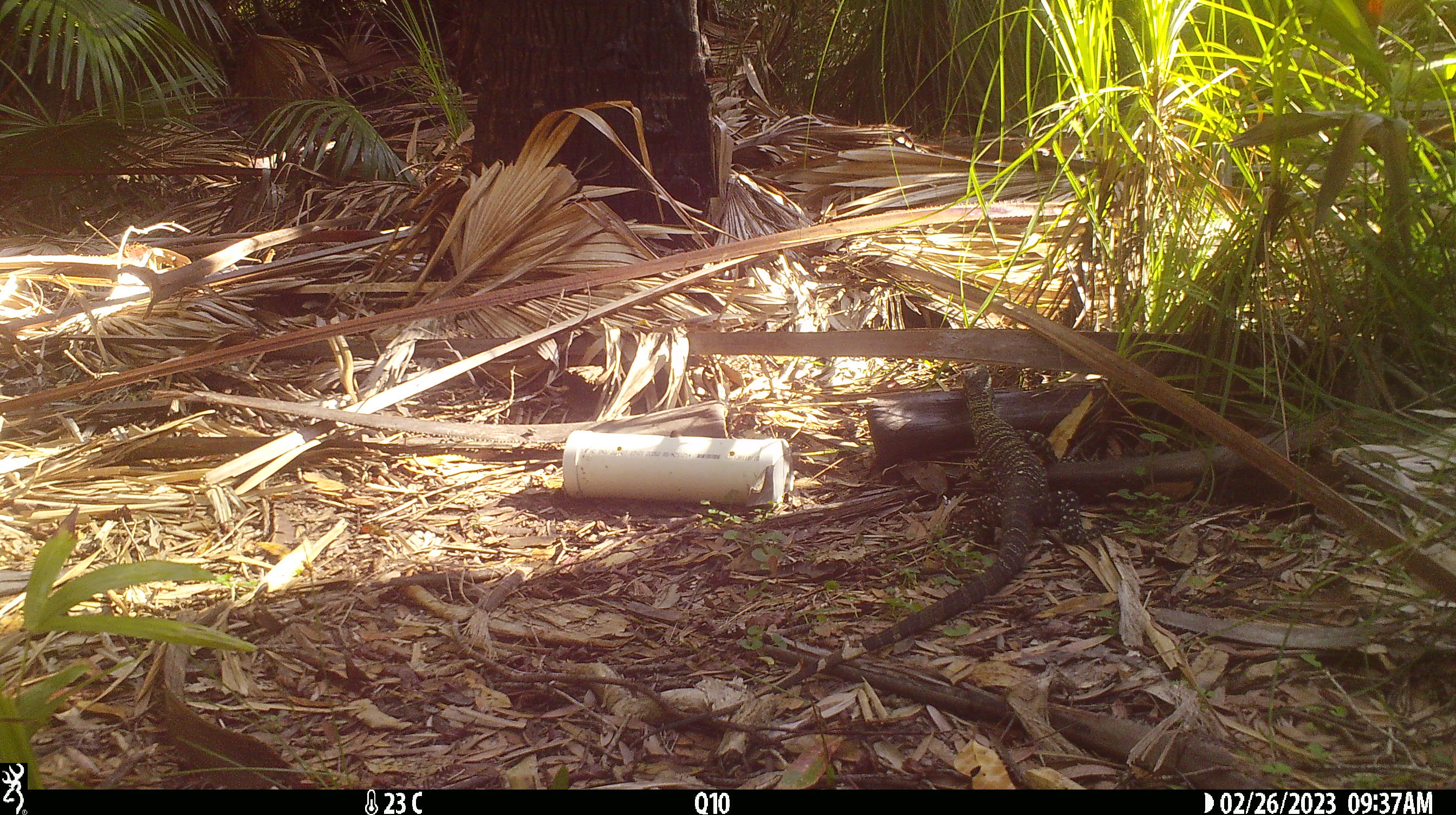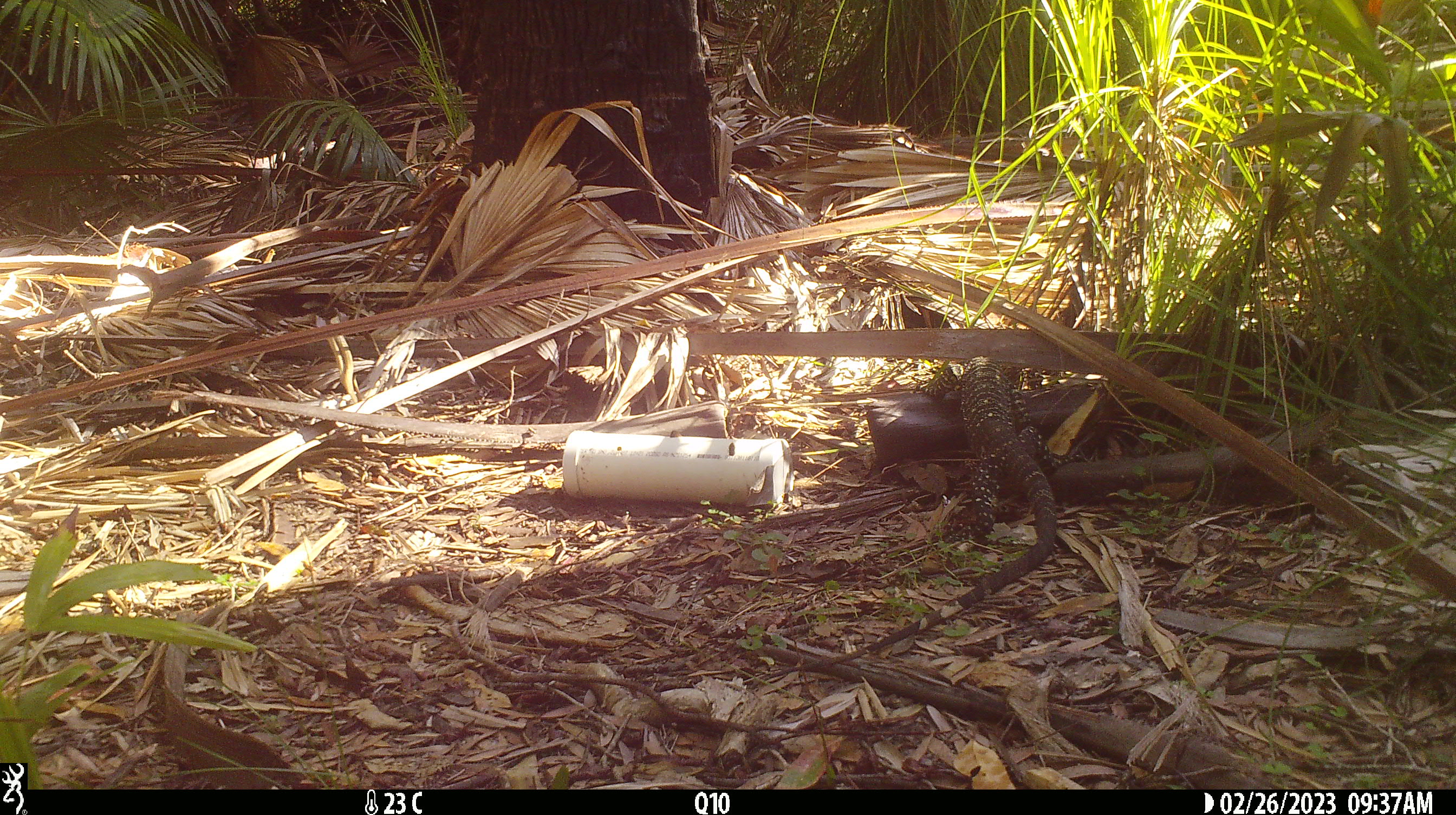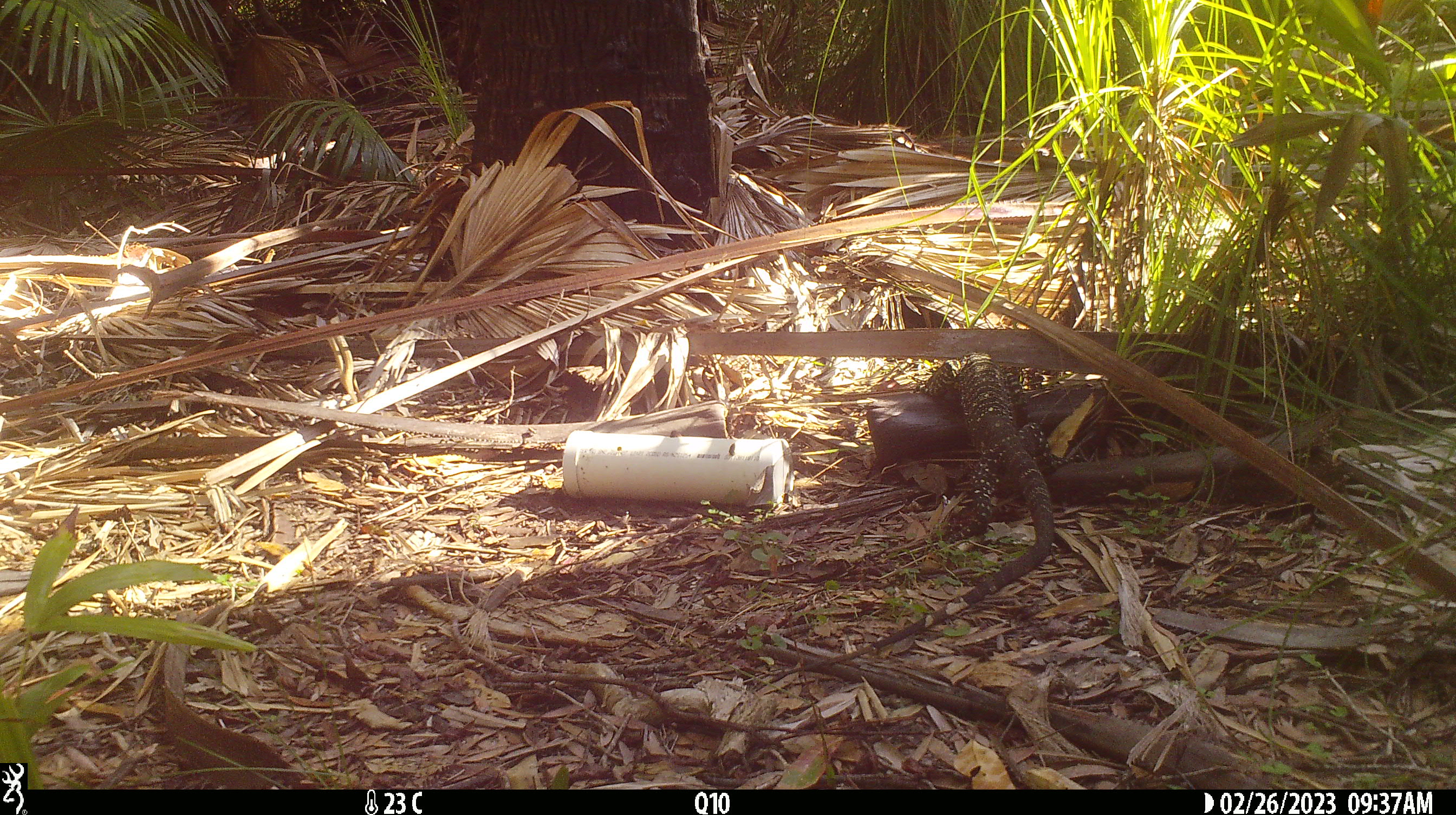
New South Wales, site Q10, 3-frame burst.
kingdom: Animalia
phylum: Chordata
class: Reptilia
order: Squamata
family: Varanidae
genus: Varanus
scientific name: Varanus varius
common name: lace monitor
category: goanna